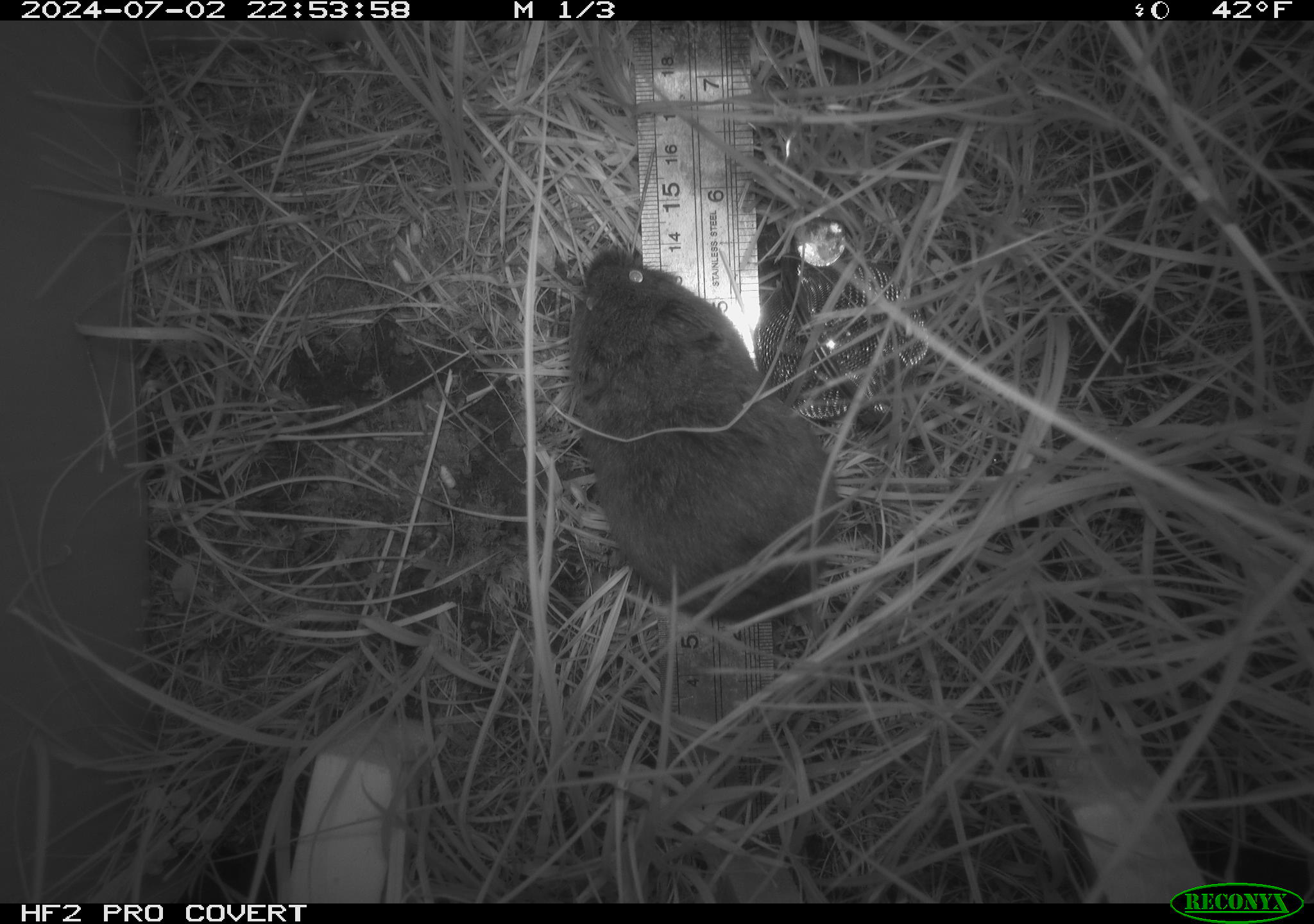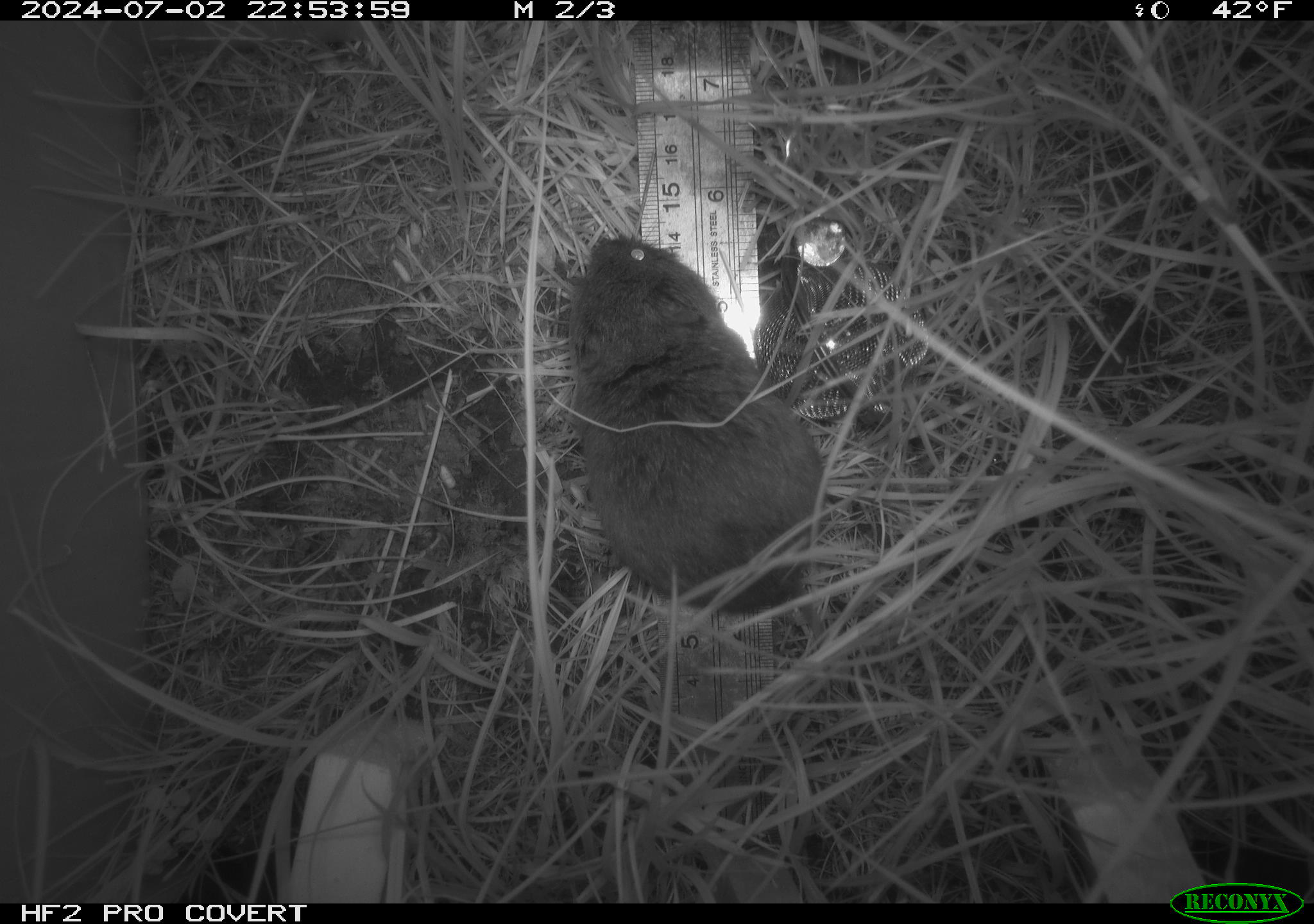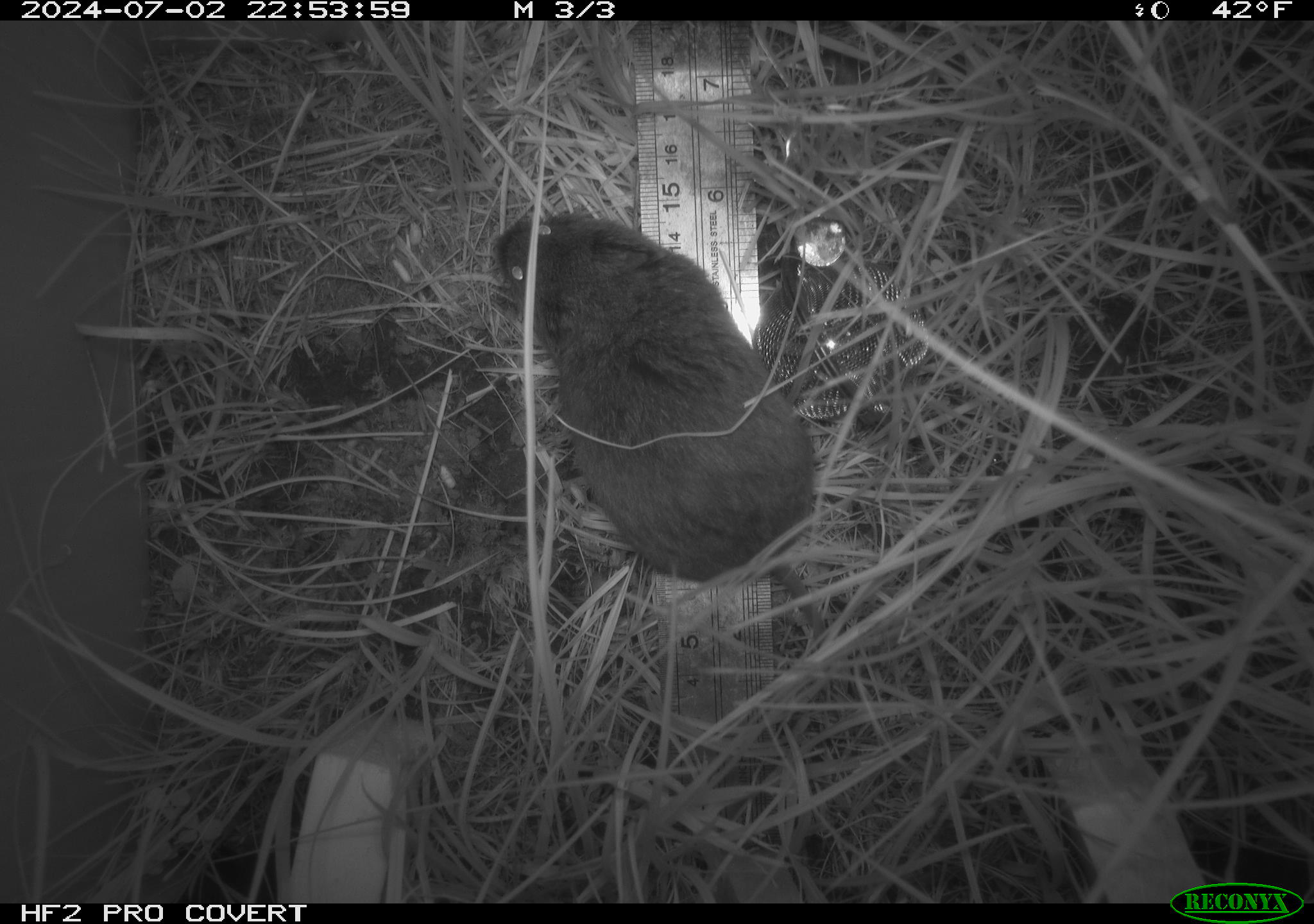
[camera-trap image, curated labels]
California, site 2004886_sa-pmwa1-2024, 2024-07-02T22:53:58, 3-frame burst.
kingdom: Animalia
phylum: Chordata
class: Mammalia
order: Rodentia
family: Cricetidae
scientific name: Arvicolinae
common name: voles, lemmings, and muskrats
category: arvicolinae subfamily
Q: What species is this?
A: Arvicolinae subfamily (voles, lemmings, and muskrats) (Arvicolinae).